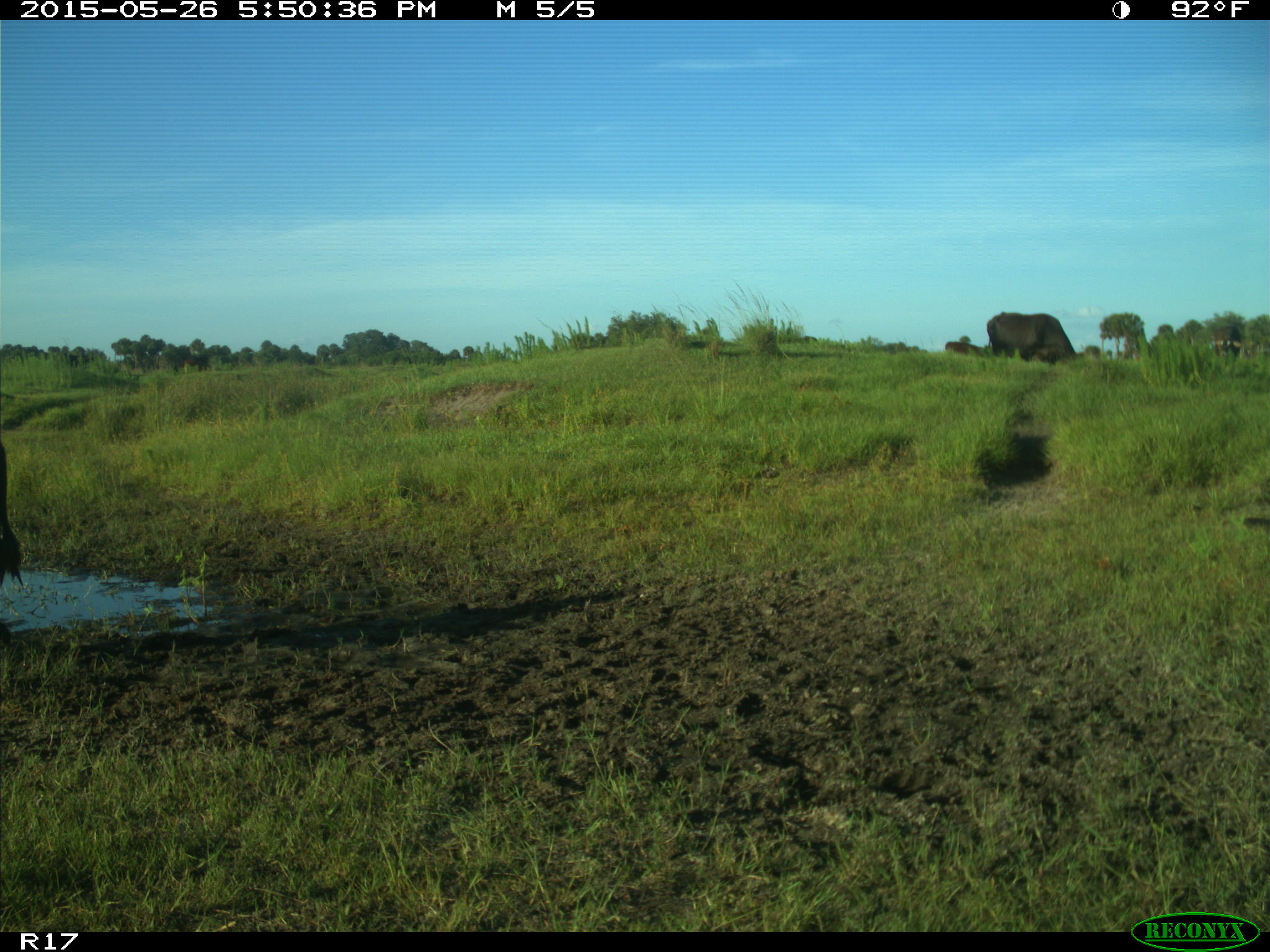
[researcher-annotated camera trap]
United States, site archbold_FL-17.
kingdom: Animalia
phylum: Chordata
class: Mammalia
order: Artiodactyla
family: Bovidae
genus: Bos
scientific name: Bos taurus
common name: domestic cow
Bos taurus (domestic cow).